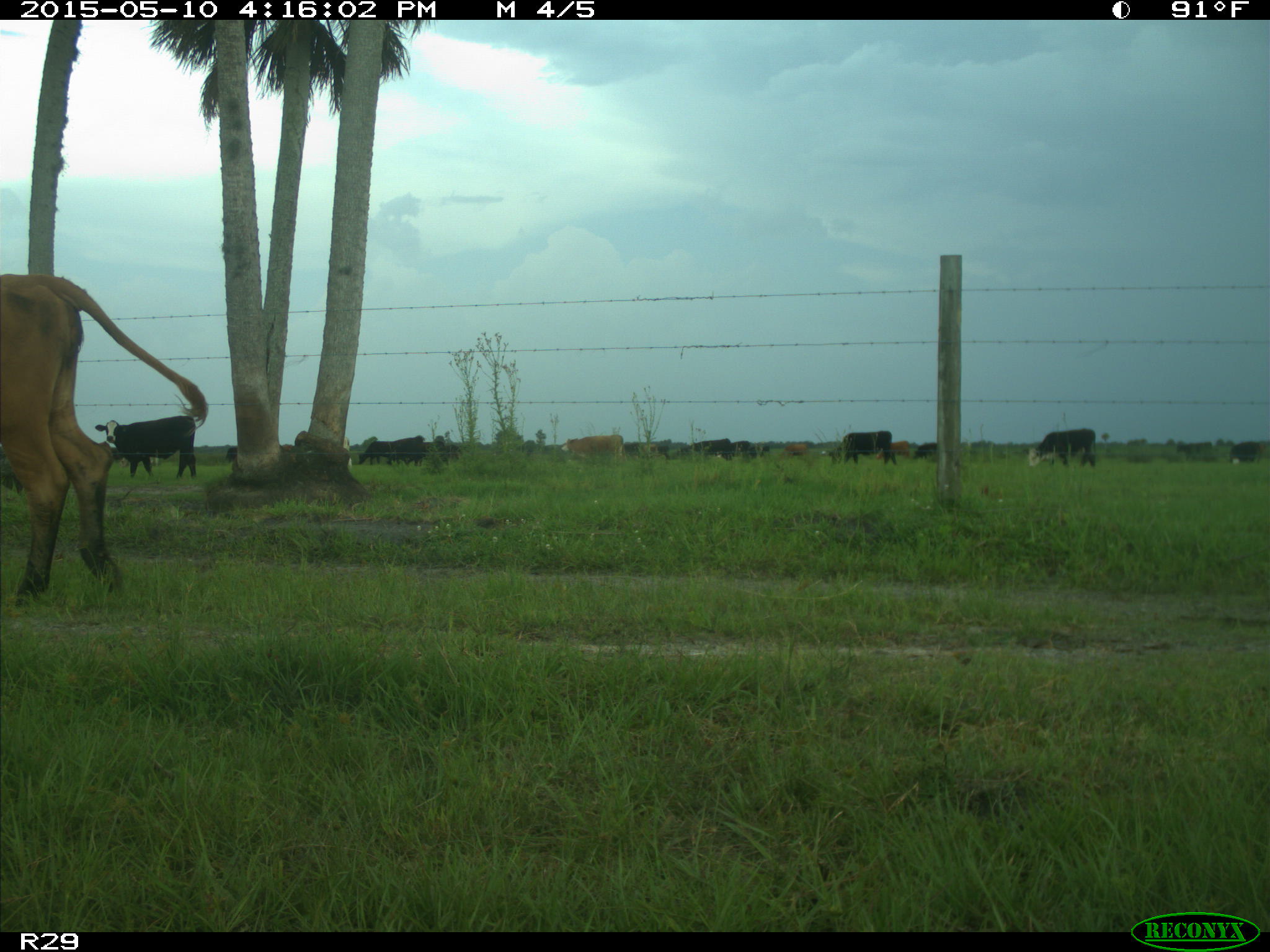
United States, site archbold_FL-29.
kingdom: Animalia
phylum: Chordata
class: Mammalia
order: Artiodactyla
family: Bovidae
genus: Bos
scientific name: Bos taurus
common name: domestic cow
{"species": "Bos taurus (domestic cow)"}